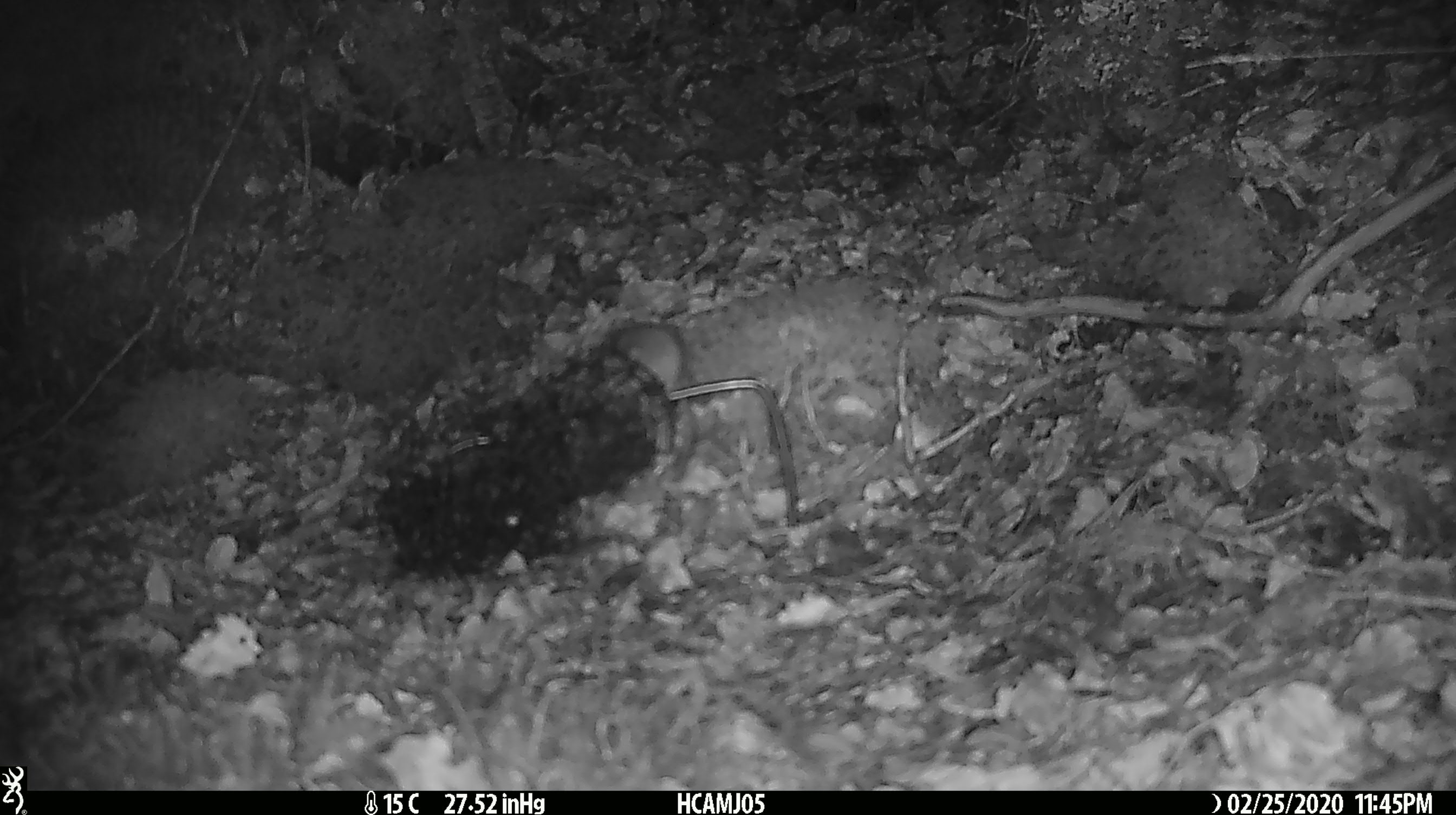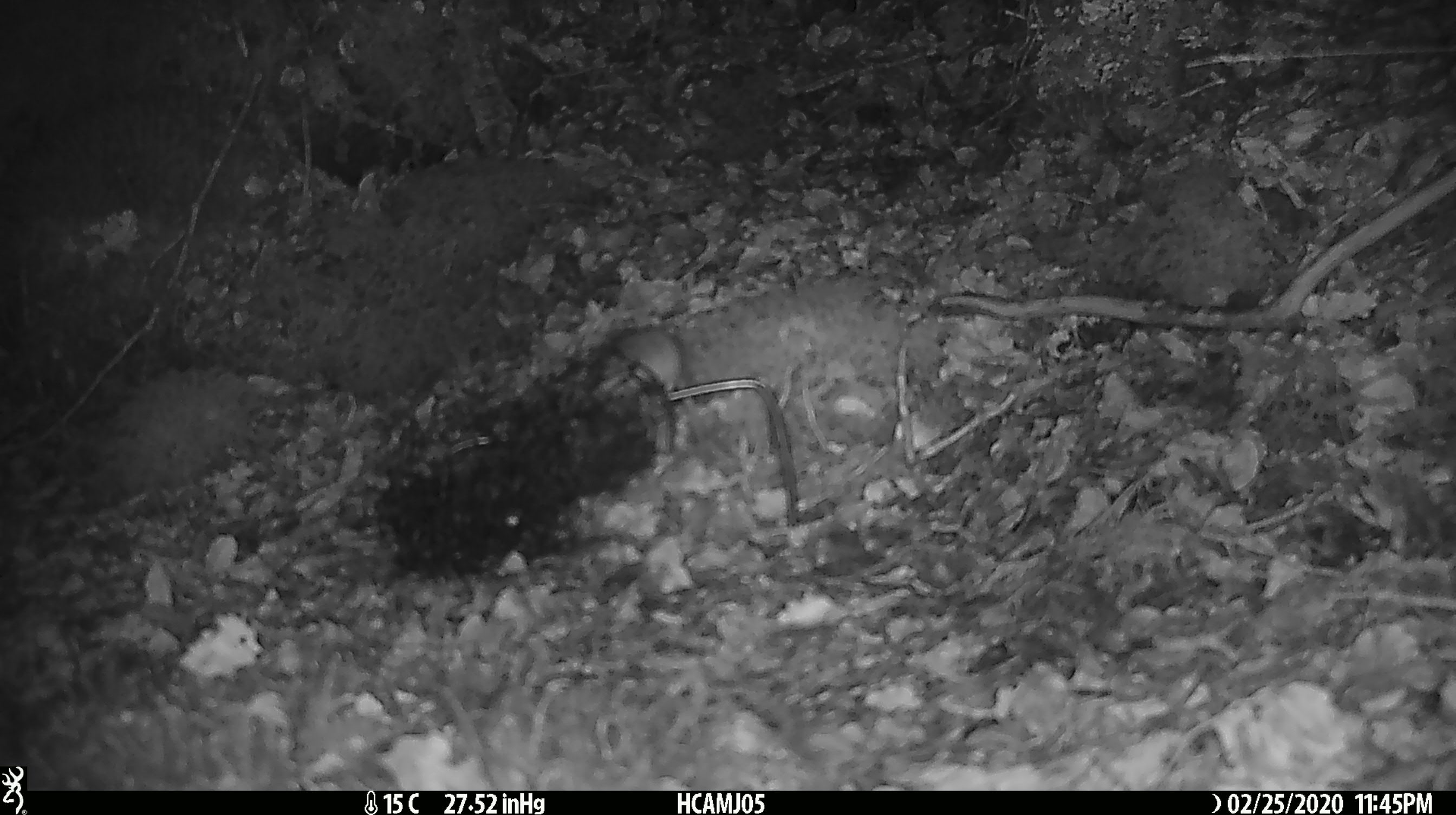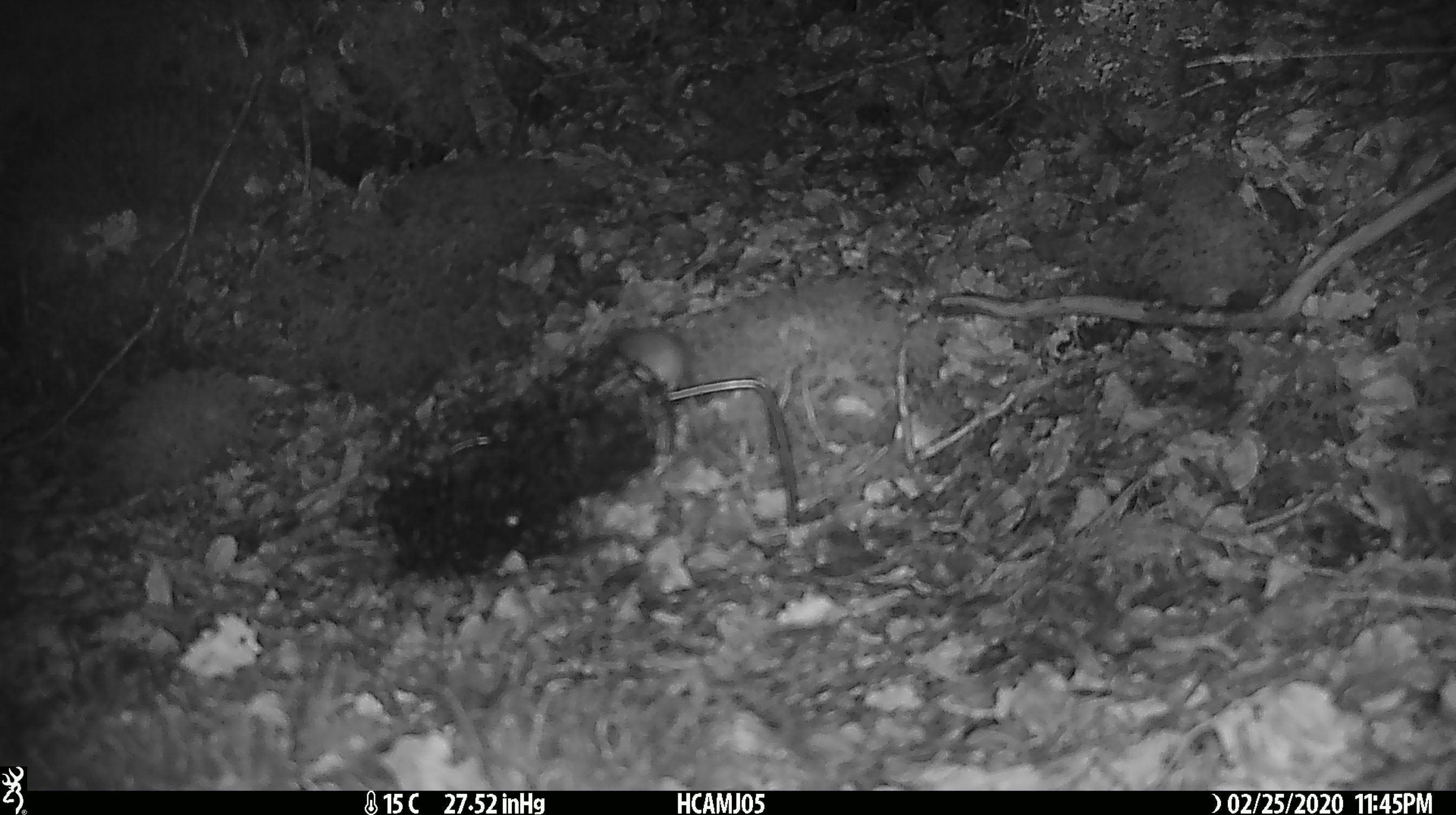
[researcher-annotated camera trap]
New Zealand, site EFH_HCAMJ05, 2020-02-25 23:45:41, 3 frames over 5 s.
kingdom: Animalia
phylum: Chordata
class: Mammalia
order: Rodentia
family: Muridae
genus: Mus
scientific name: Mus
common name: mouse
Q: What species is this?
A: Mouse (Mus).